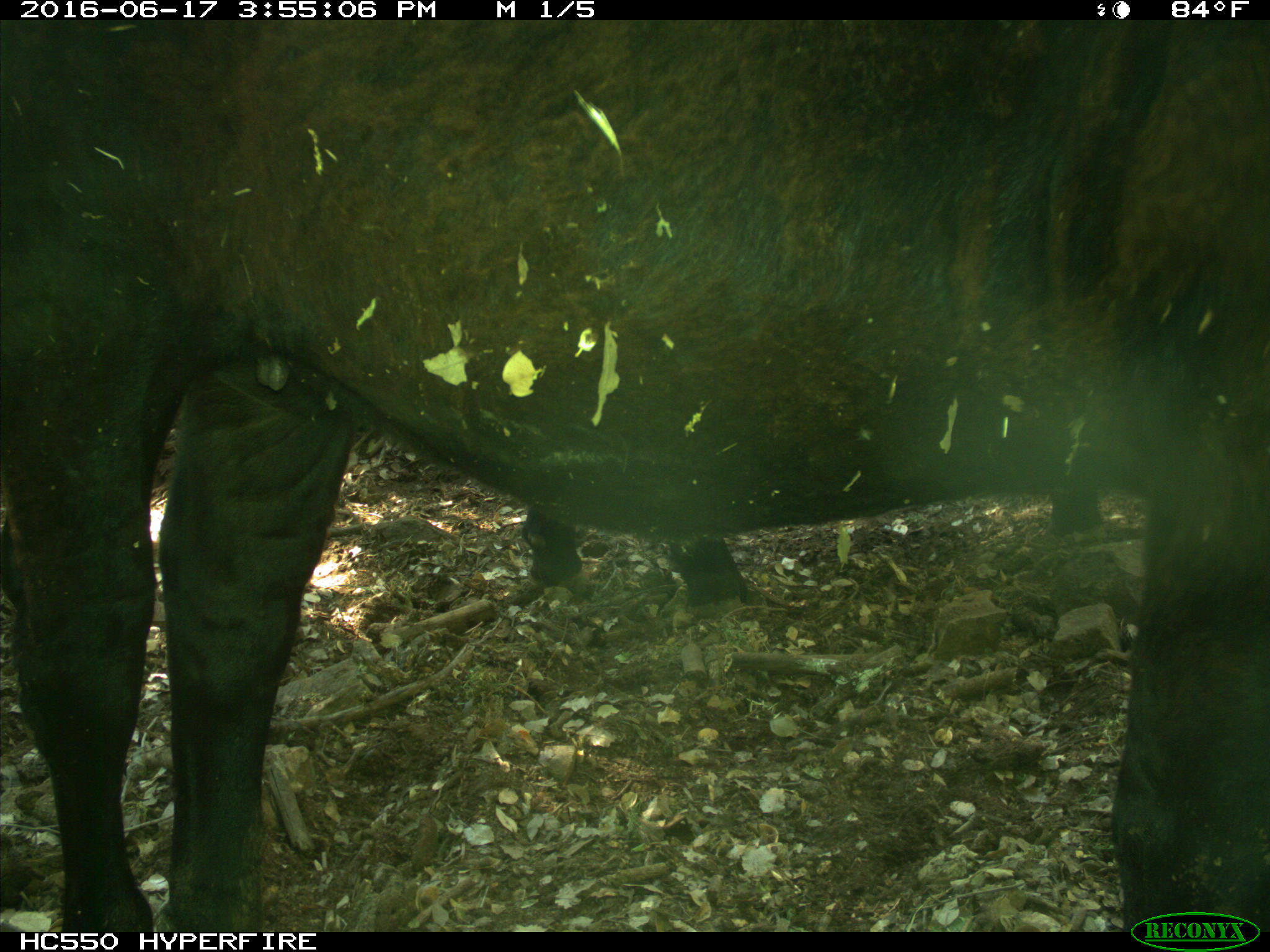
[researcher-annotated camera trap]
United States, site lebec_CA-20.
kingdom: Animalia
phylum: Chordata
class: Mammalia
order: Artiodactyla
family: Bovidae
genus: Bos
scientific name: Bos taurus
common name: domestic cow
Bos taurus (domestic cow).